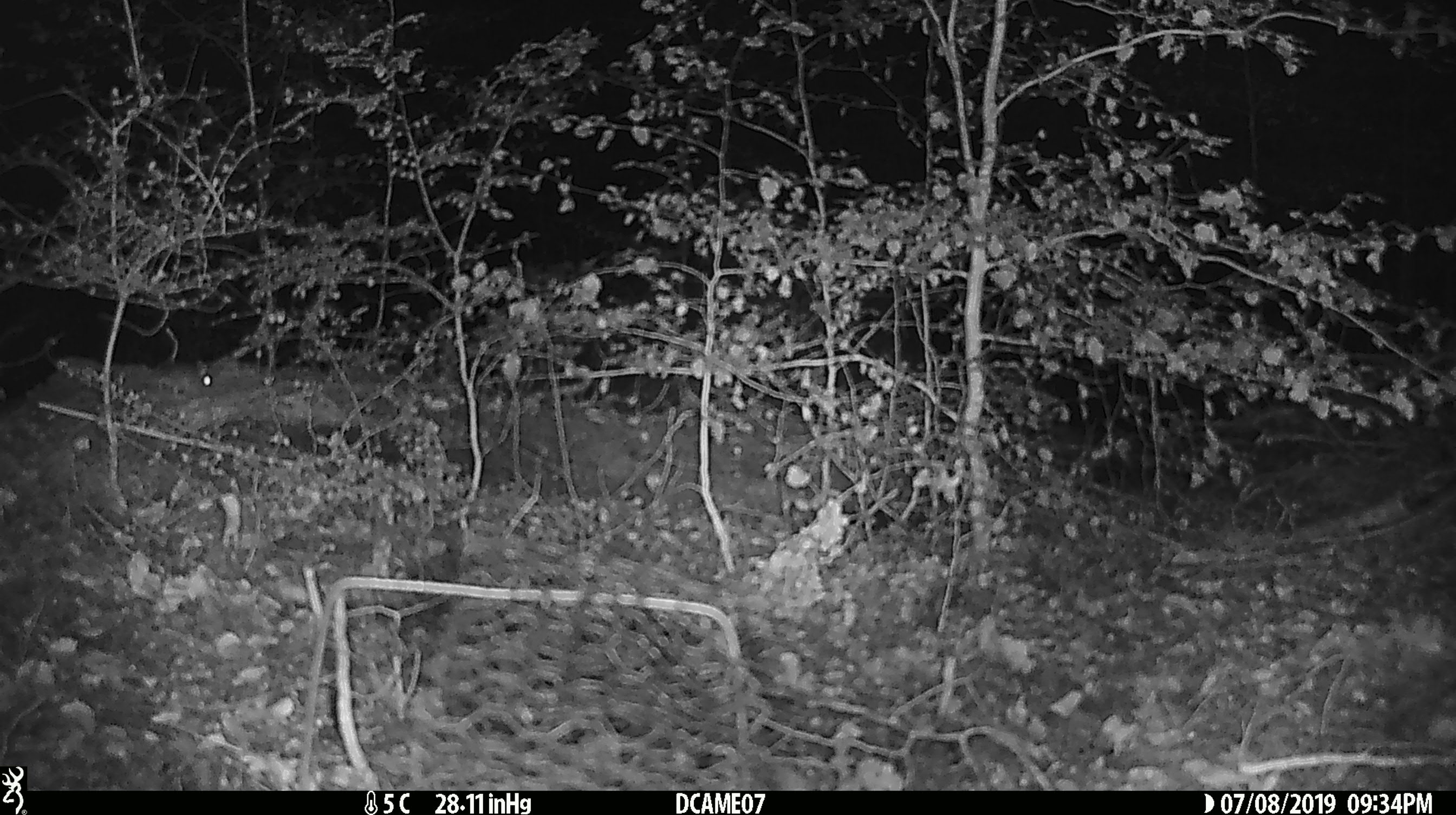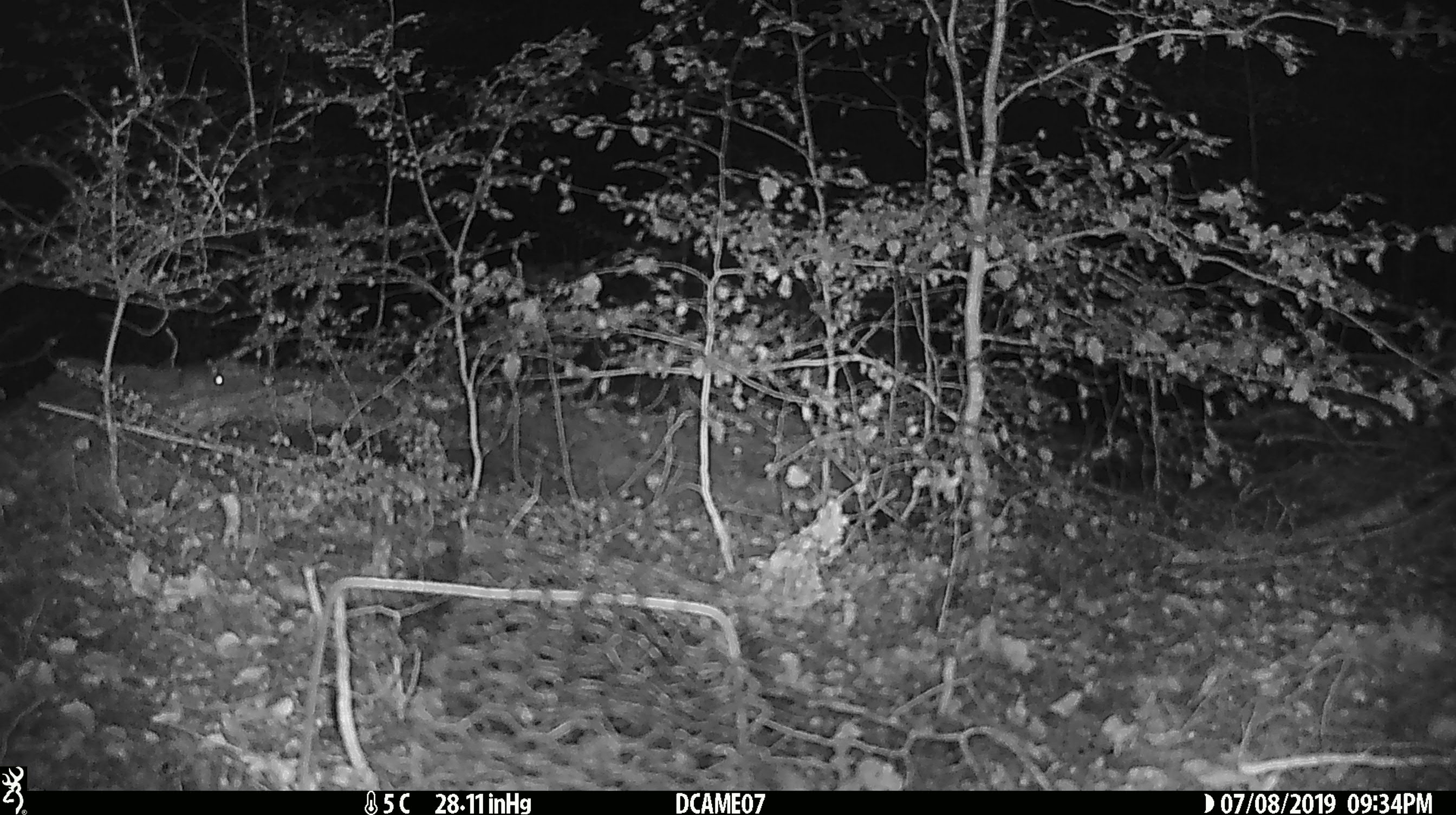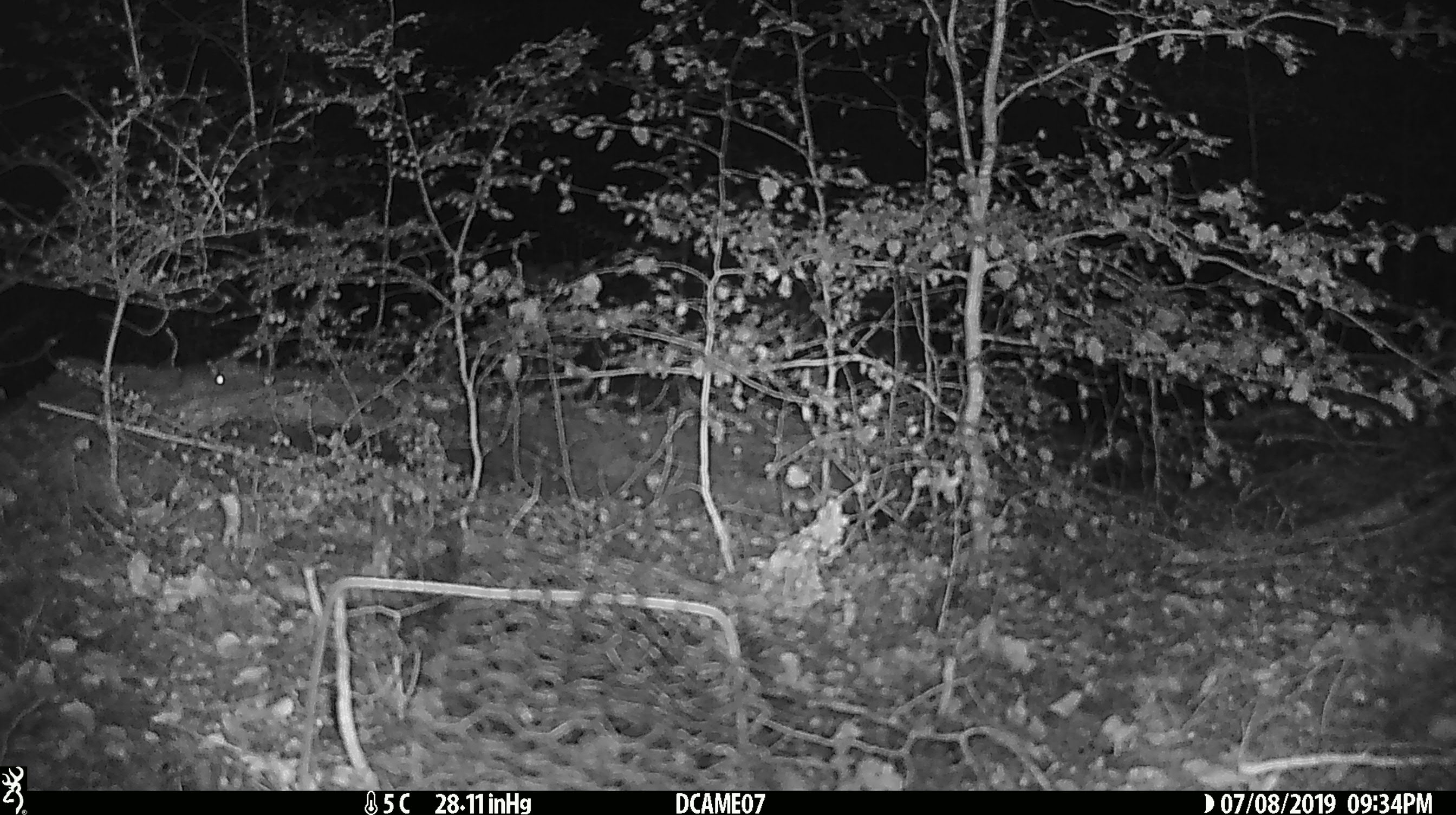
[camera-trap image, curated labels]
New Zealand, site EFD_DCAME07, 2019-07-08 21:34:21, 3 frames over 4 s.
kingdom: Animalia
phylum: Chordata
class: Mammalia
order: Rodentia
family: Muridae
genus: Mus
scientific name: Mus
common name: mouse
Mouse (Mus).